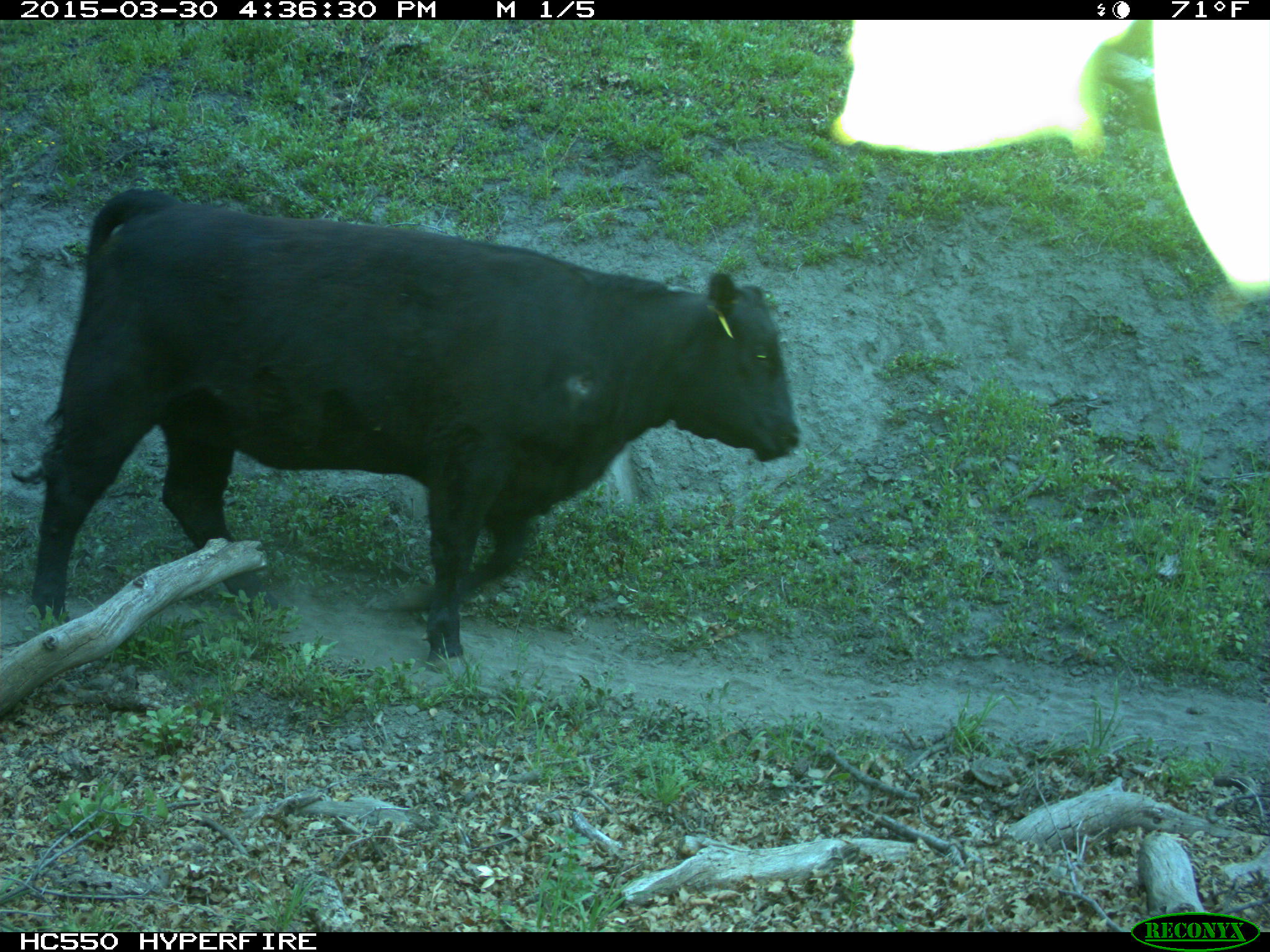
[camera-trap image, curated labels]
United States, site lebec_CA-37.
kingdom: Animalia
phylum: Chordata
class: Mammalia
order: Artiodactyla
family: Bovidae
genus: Bos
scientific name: Bos taurus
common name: domestic cow